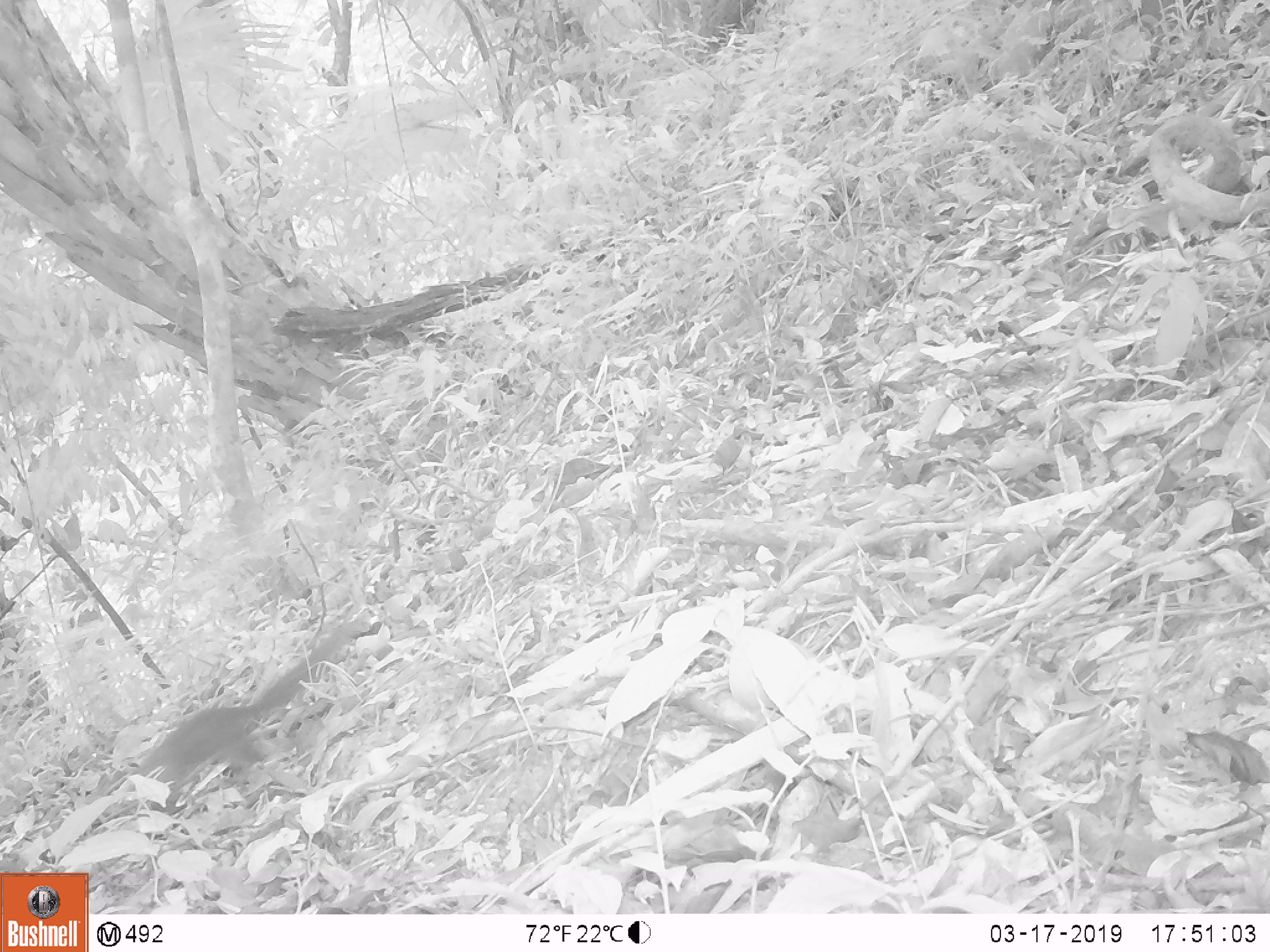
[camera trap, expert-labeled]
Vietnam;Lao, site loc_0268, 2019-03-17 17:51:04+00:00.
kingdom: Animalia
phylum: Chordata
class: Mammalia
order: Rodentia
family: Sciuridae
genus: Dremomys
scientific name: Dremomys rufigenis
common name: red-cheeked squirrel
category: red cheeked squirrel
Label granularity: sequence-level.